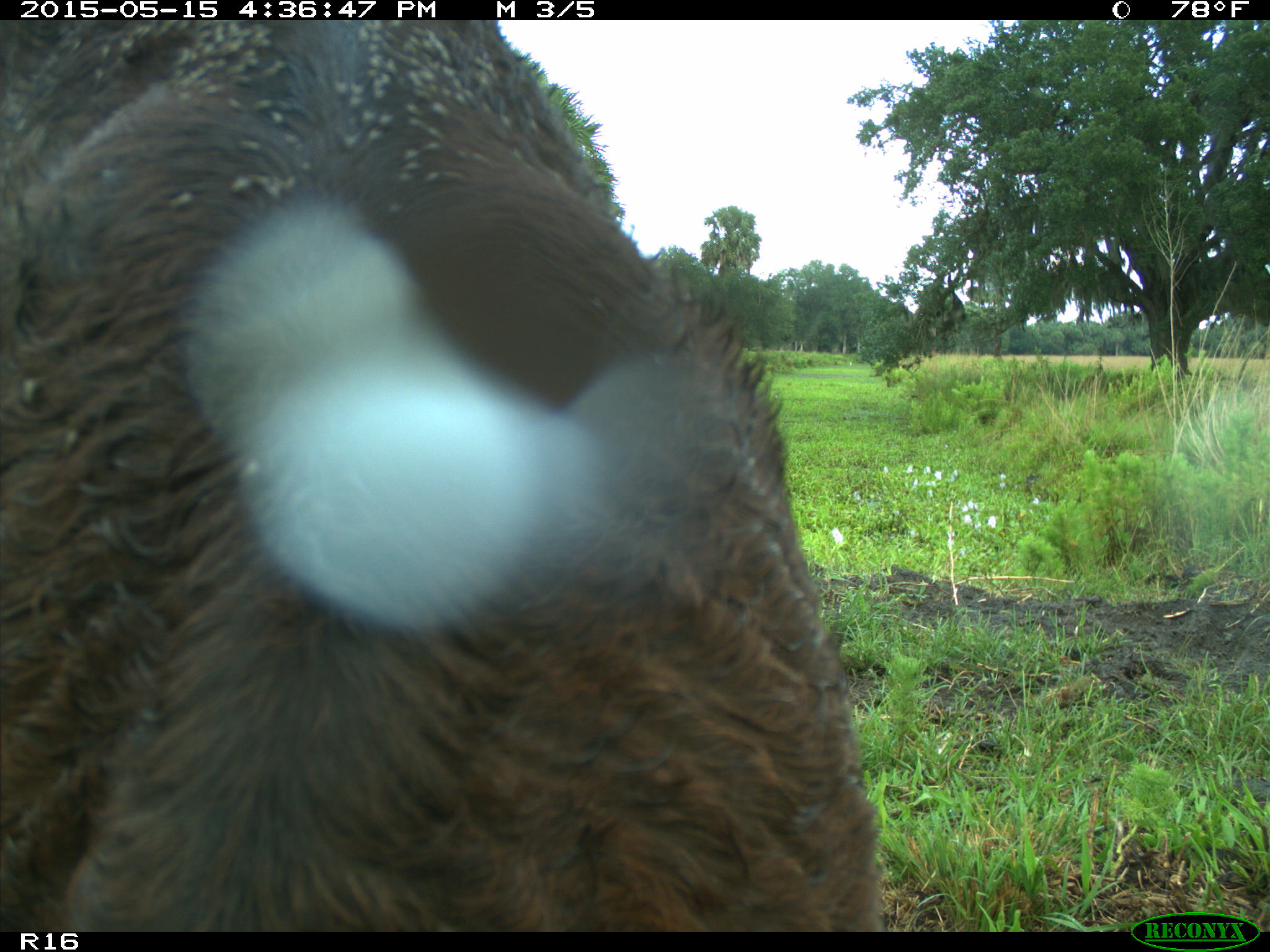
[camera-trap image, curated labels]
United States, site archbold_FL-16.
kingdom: Animalia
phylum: Chordata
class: Mammalia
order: Artiodactyla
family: Bovidae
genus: Bos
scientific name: Bos taurus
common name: domestic cow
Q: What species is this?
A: Bos taurus (domestic cow).